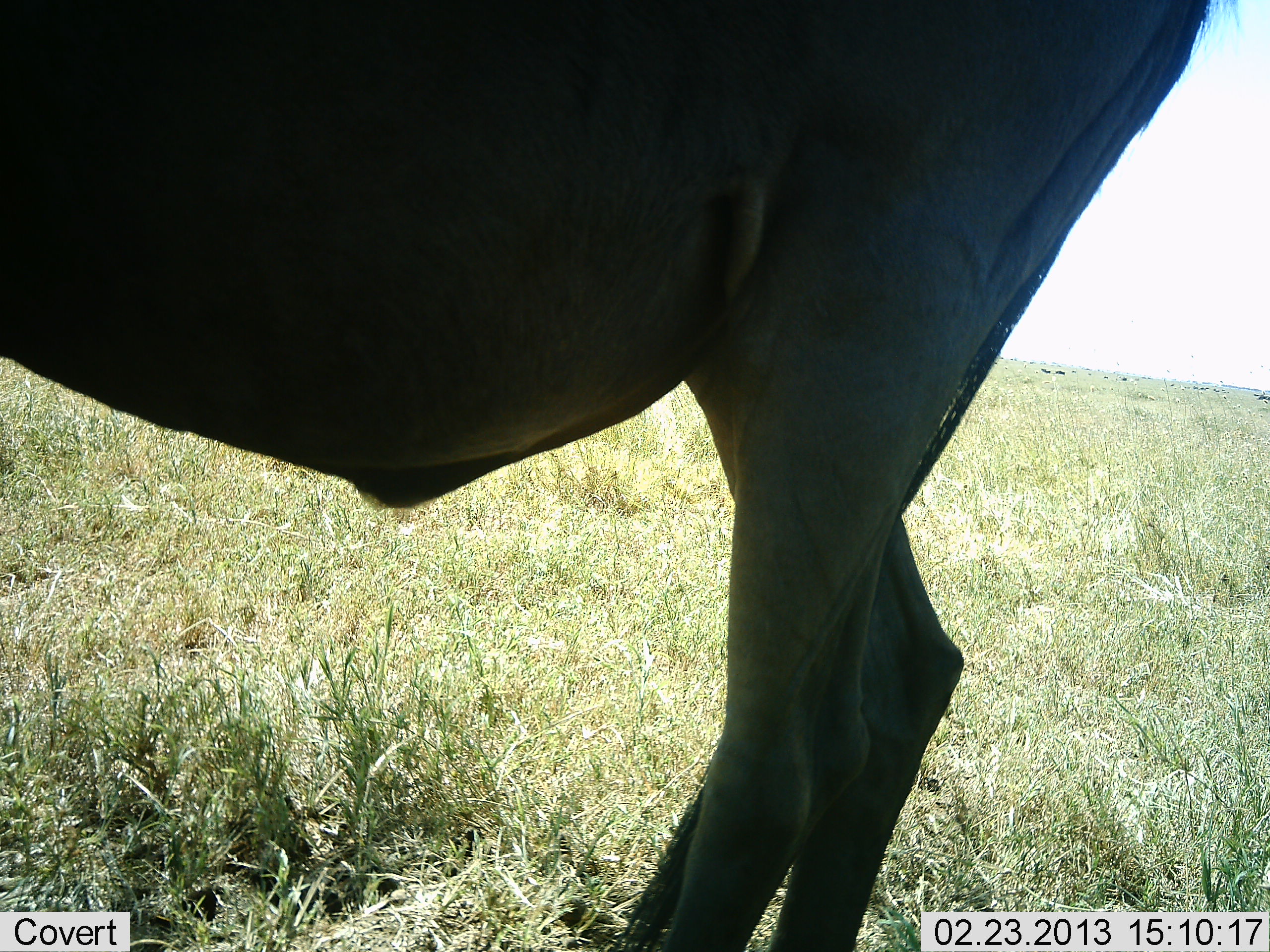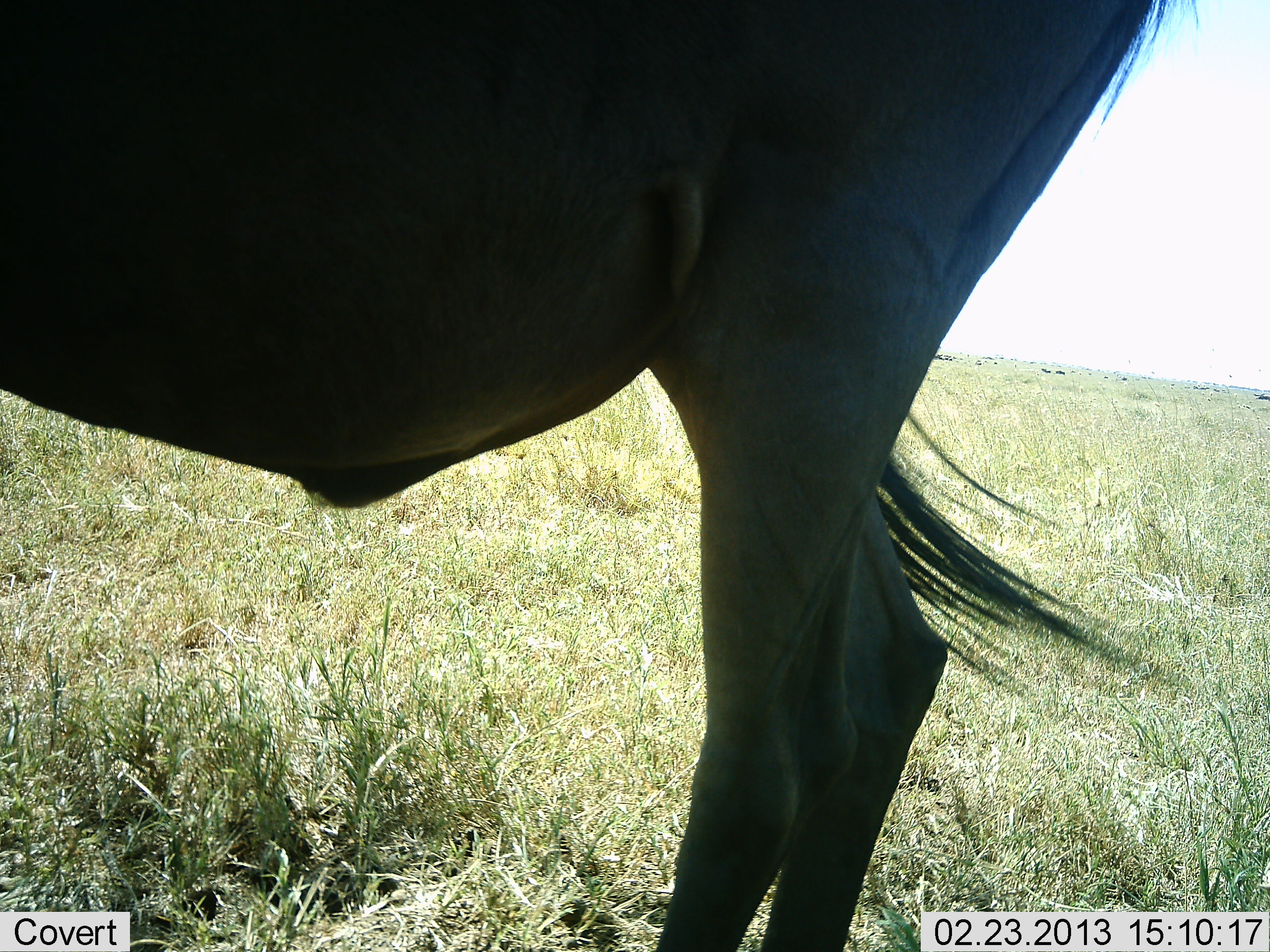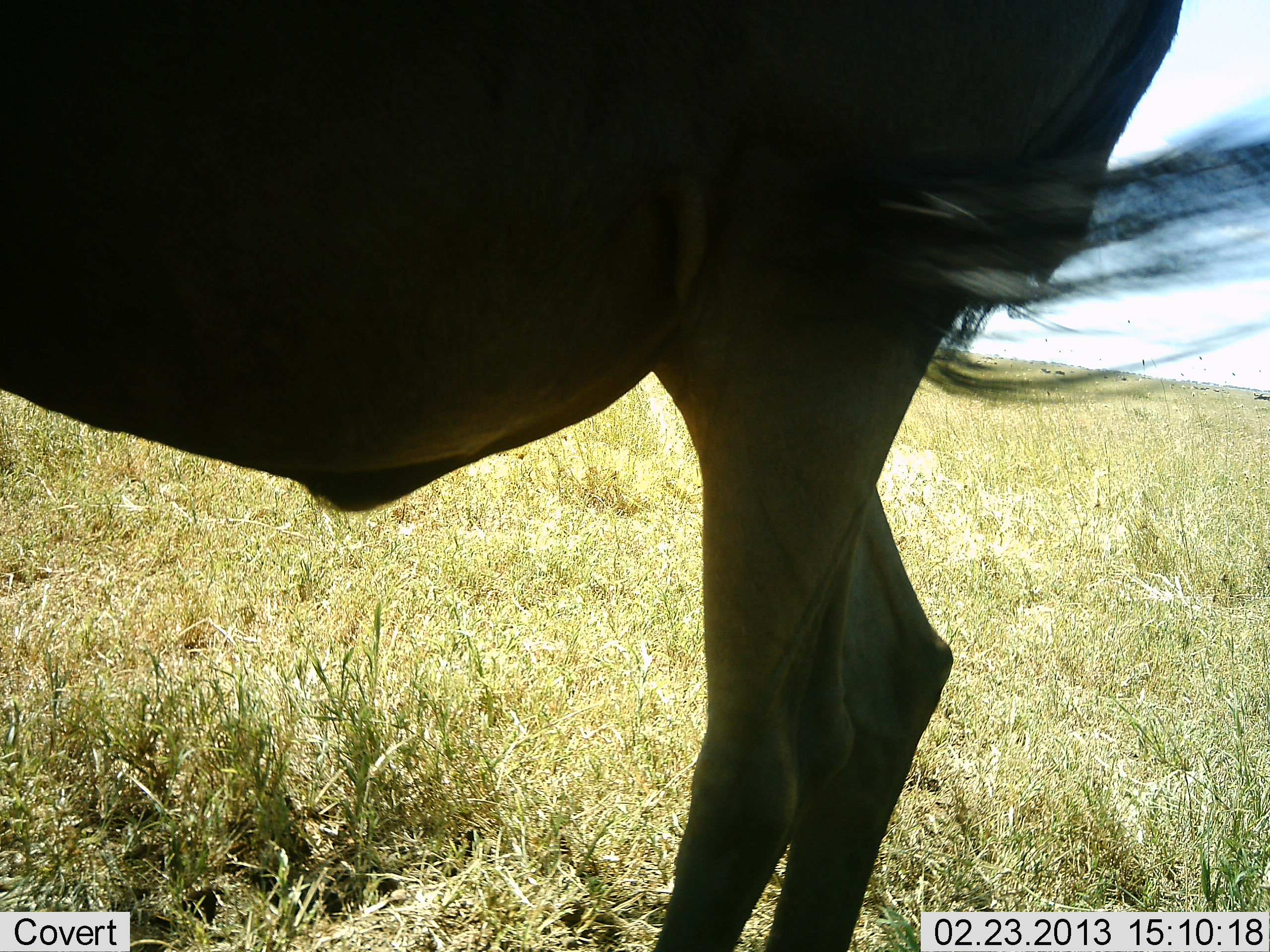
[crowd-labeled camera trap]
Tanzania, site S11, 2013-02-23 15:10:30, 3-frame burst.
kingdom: Animalia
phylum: Chordata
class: Mammalia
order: Artiodactyla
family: Bovidae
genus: Connochaetes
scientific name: Connochaetes taurinus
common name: blue wildebeest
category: wildebeest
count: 1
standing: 100%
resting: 0%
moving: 0%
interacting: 0%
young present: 0%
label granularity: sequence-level